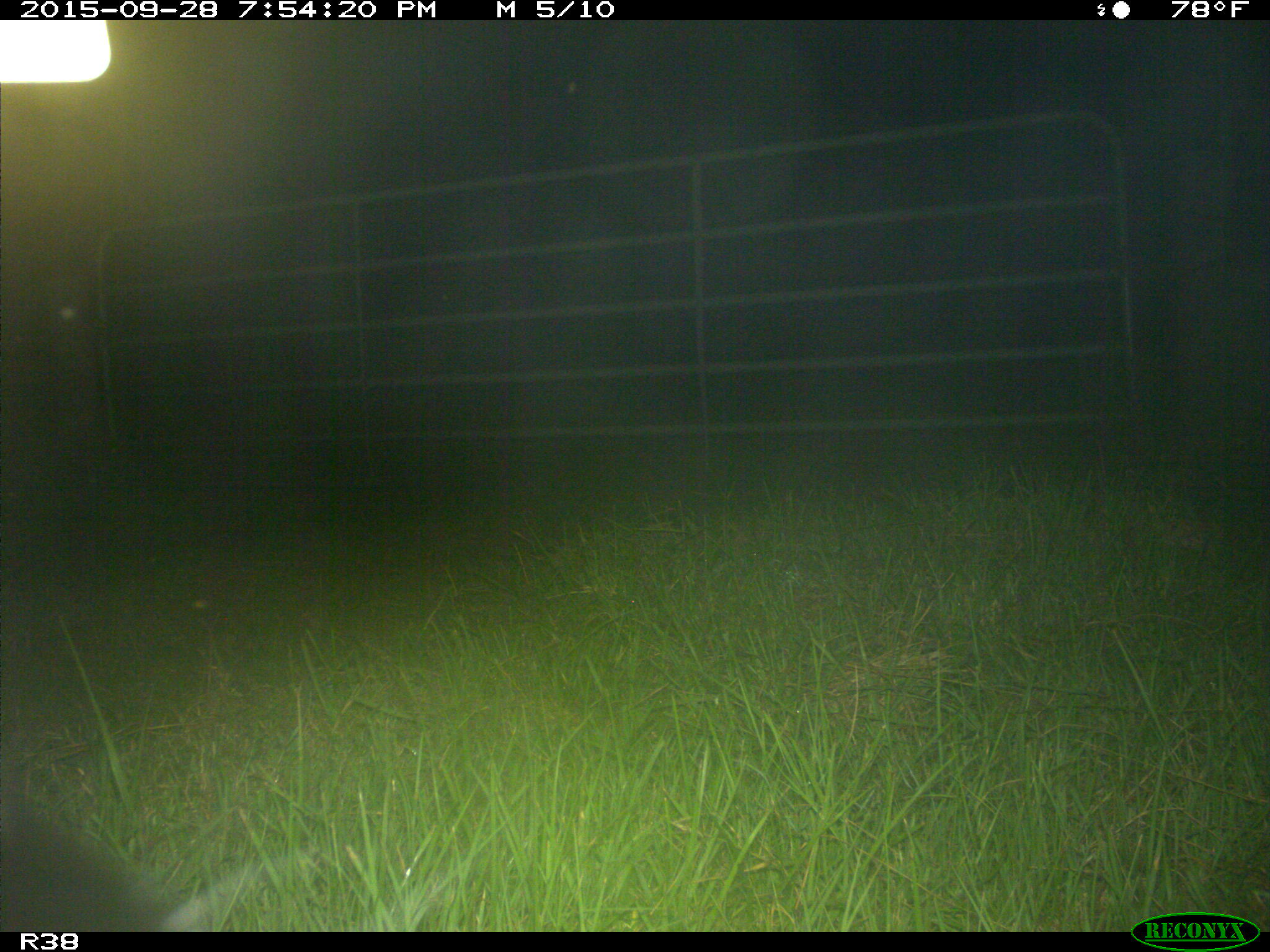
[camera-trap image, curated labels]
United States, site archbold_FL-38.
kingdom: Animalia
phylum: Chordata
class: Mammalia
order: Artiodactyla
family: Bovidae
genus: Bos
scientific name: Bos taurus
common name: domestic cow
Bos taurus (domestic cow).